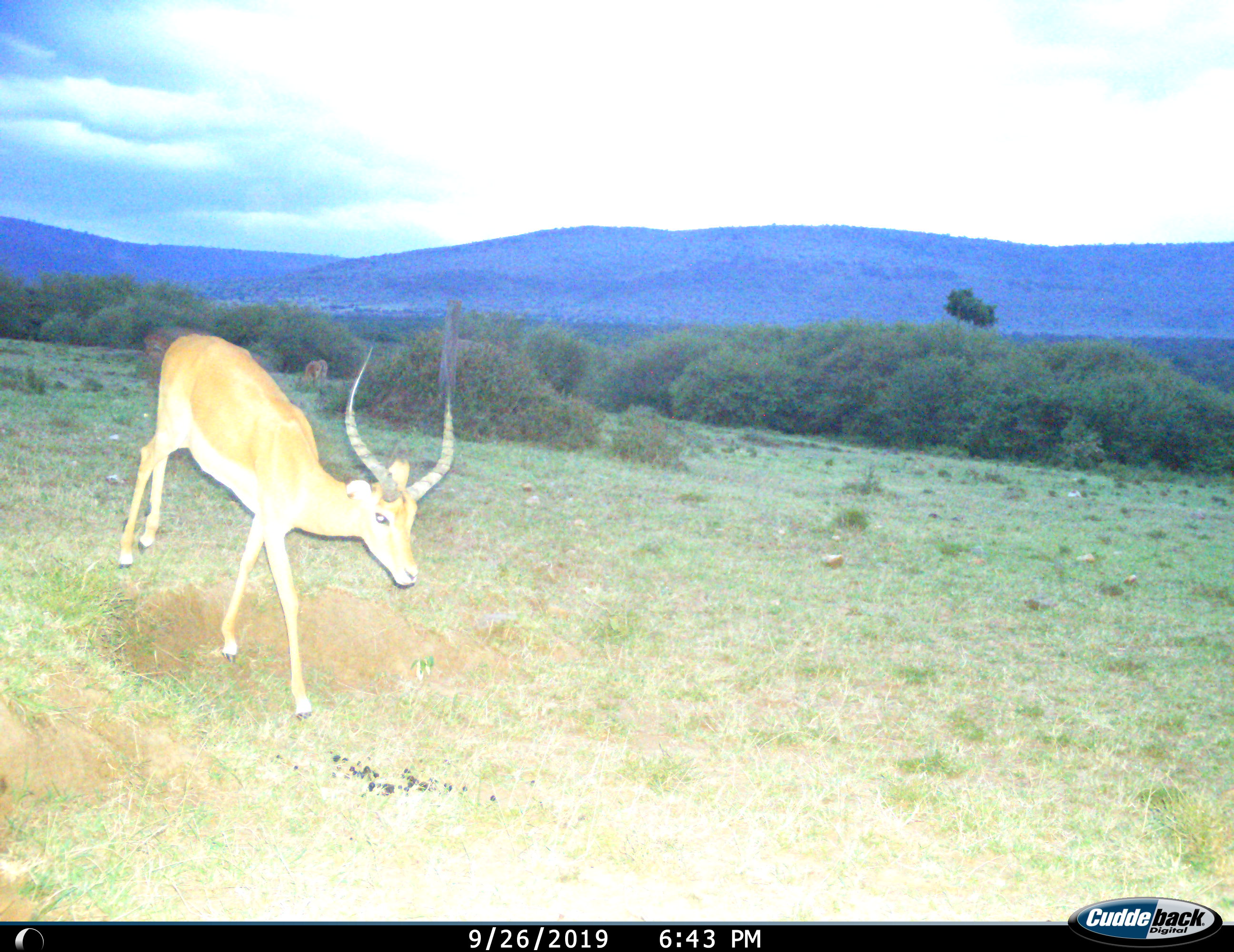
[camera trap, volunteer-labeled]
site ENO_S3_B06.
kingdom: Animalia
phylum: Chordata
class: Mammalia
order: Artiodactyla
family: Bovidae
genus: Aepyceros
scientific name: Aepyceros melampus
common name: impala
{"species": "impala (Aepyceros melampus)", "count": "1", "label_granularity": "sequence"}